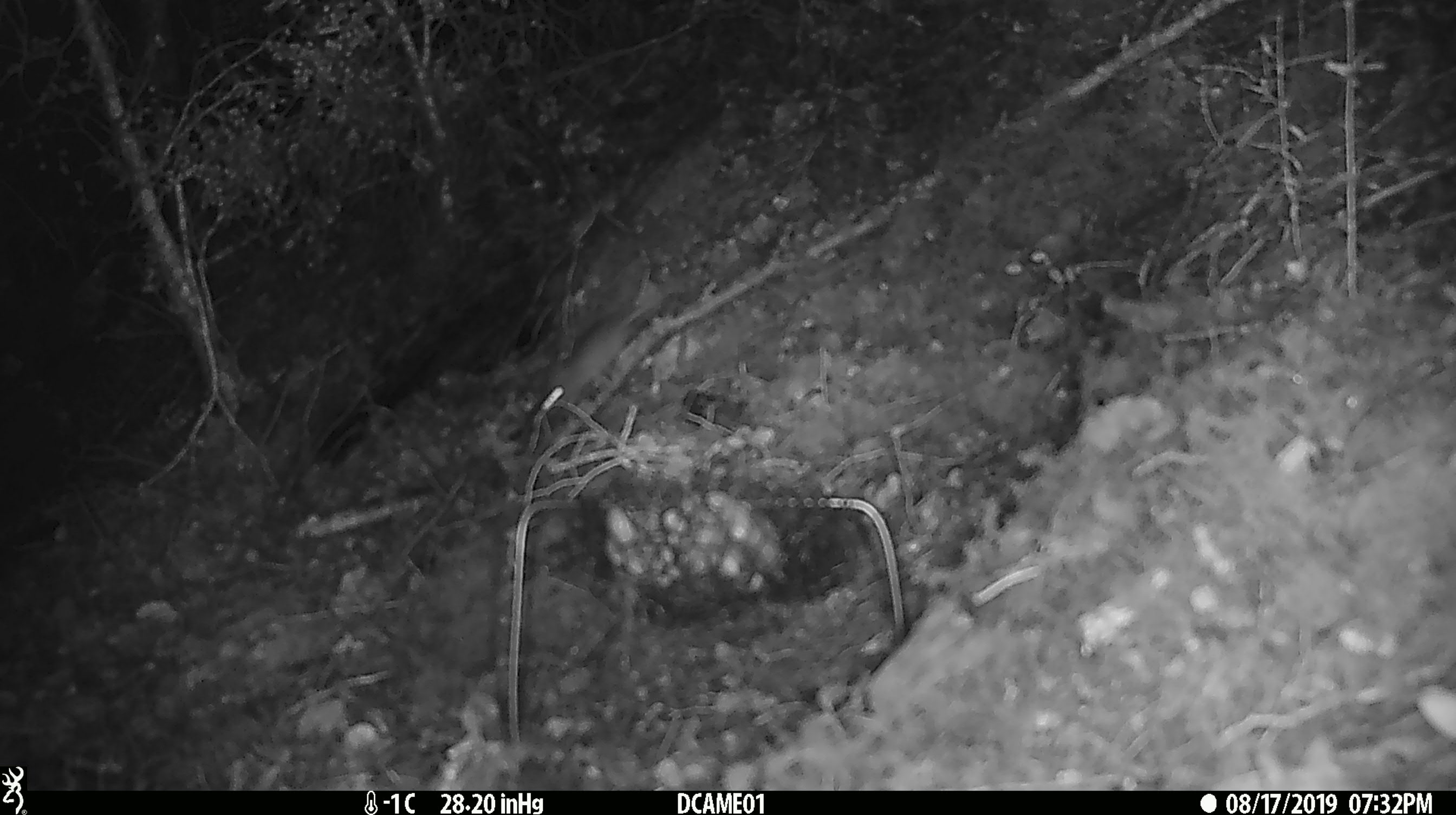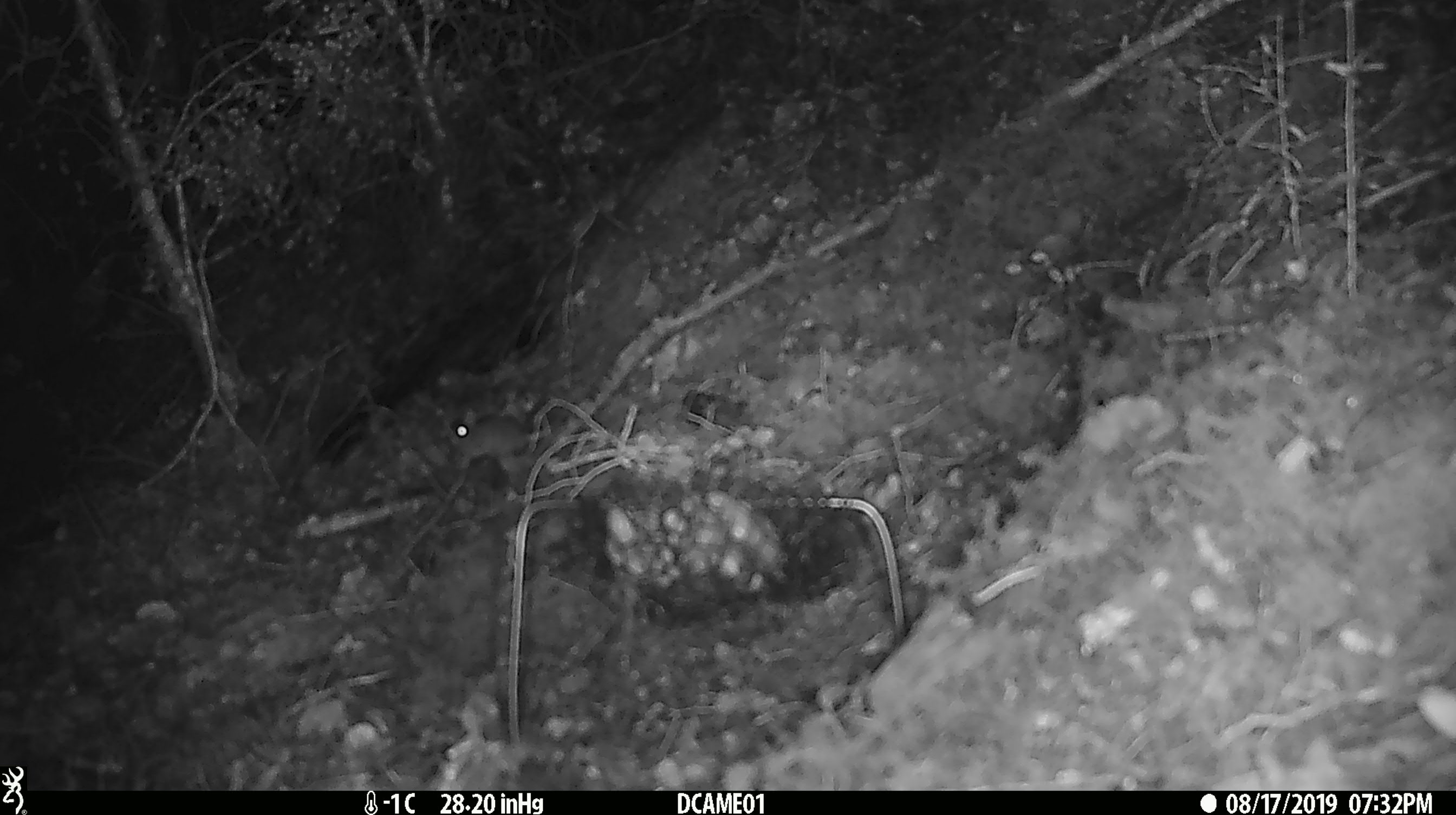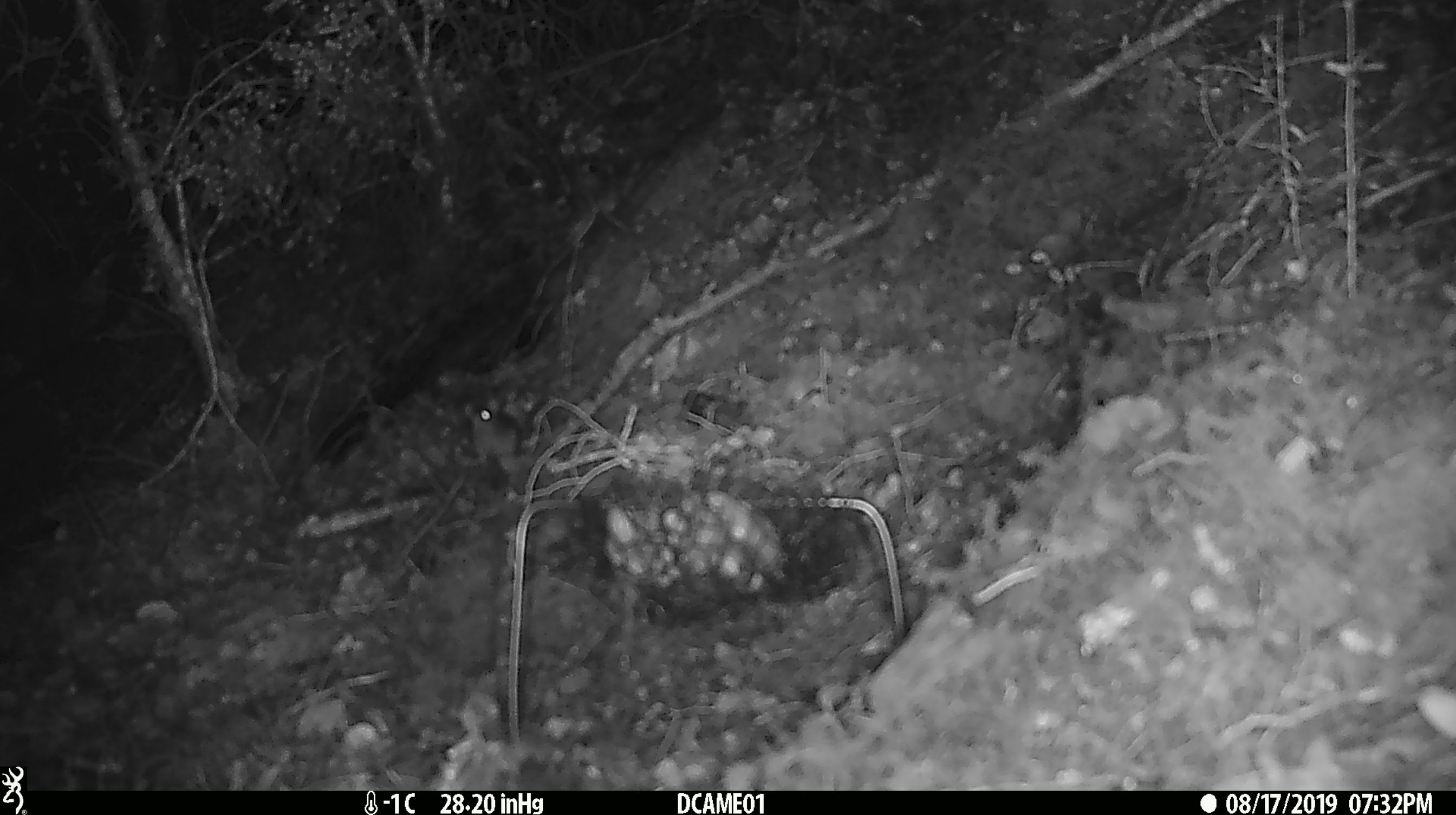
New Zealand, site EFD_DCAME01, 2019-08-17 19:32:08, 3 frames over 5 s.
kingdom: Animalia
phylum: Chordata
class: Mammalia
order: Rodentia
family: Muridae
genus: Mus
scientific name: Mus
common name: mouse